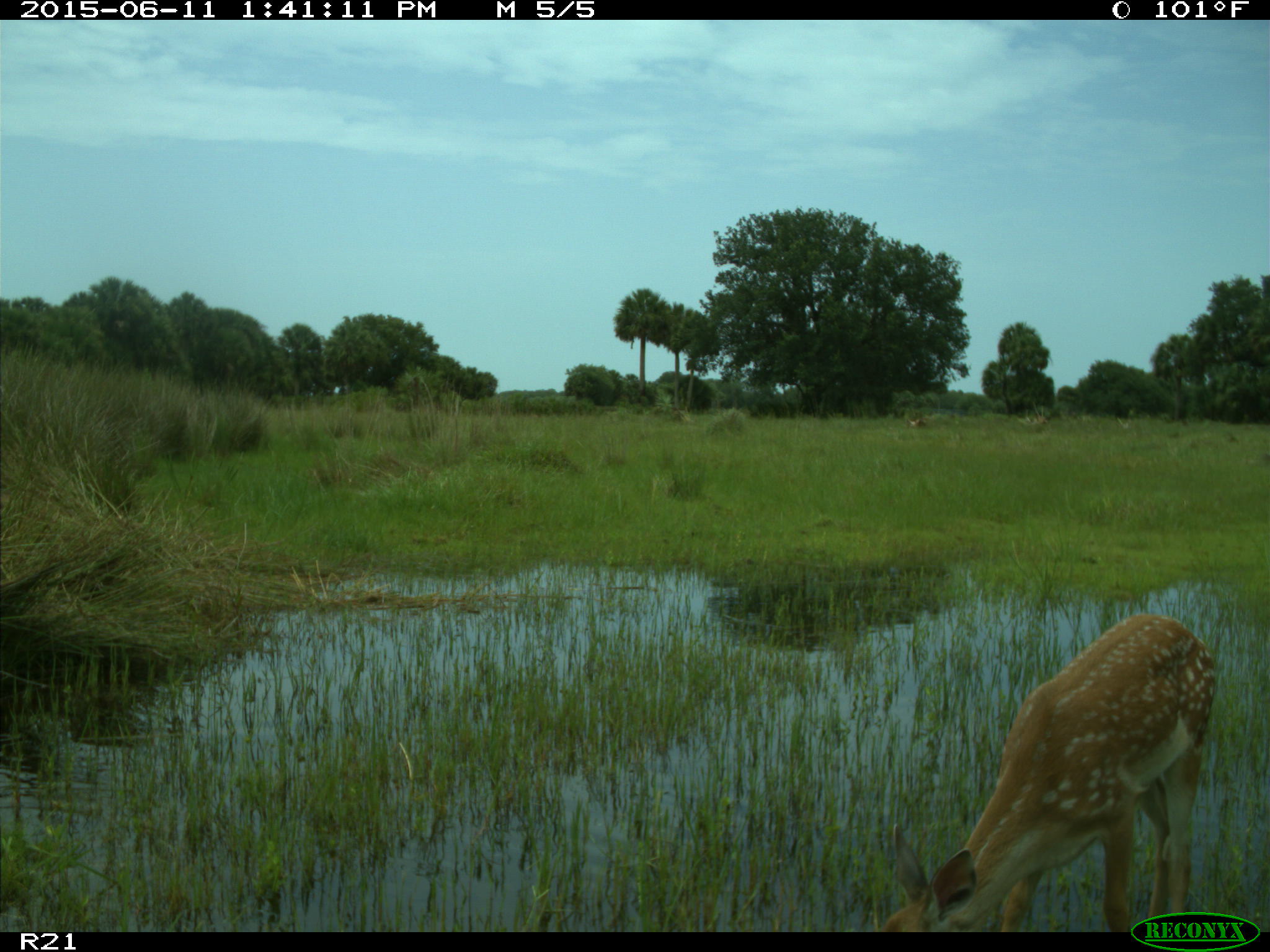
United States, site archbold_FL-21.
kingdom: Animalia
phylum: Chordata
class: Mammalia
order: Artiodactyla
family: Cervidae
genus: Odocoileus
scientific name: Odocoileus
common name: deer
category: unidentified deer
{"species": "unidentified deer (deer) (Odocoileus)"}